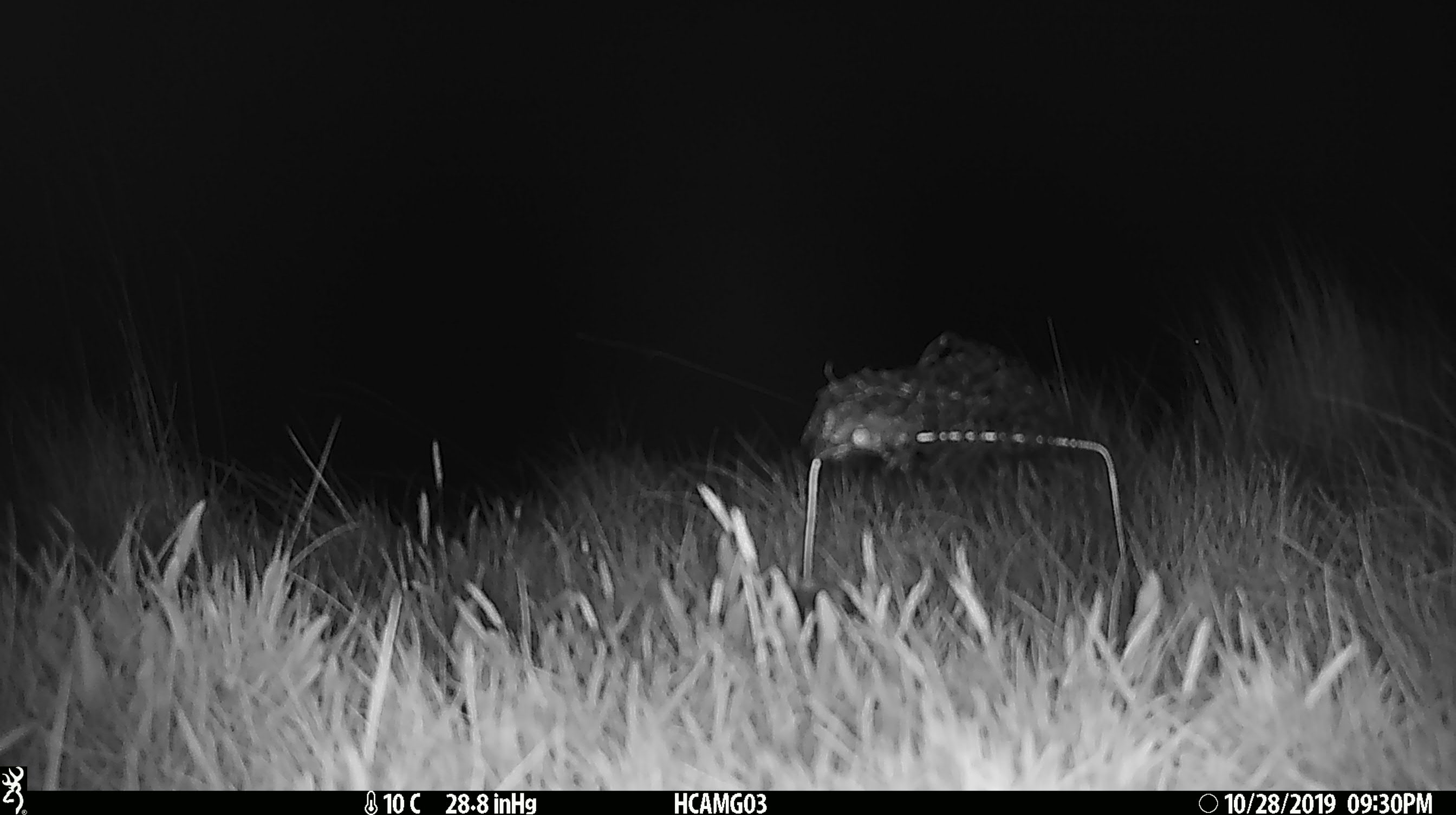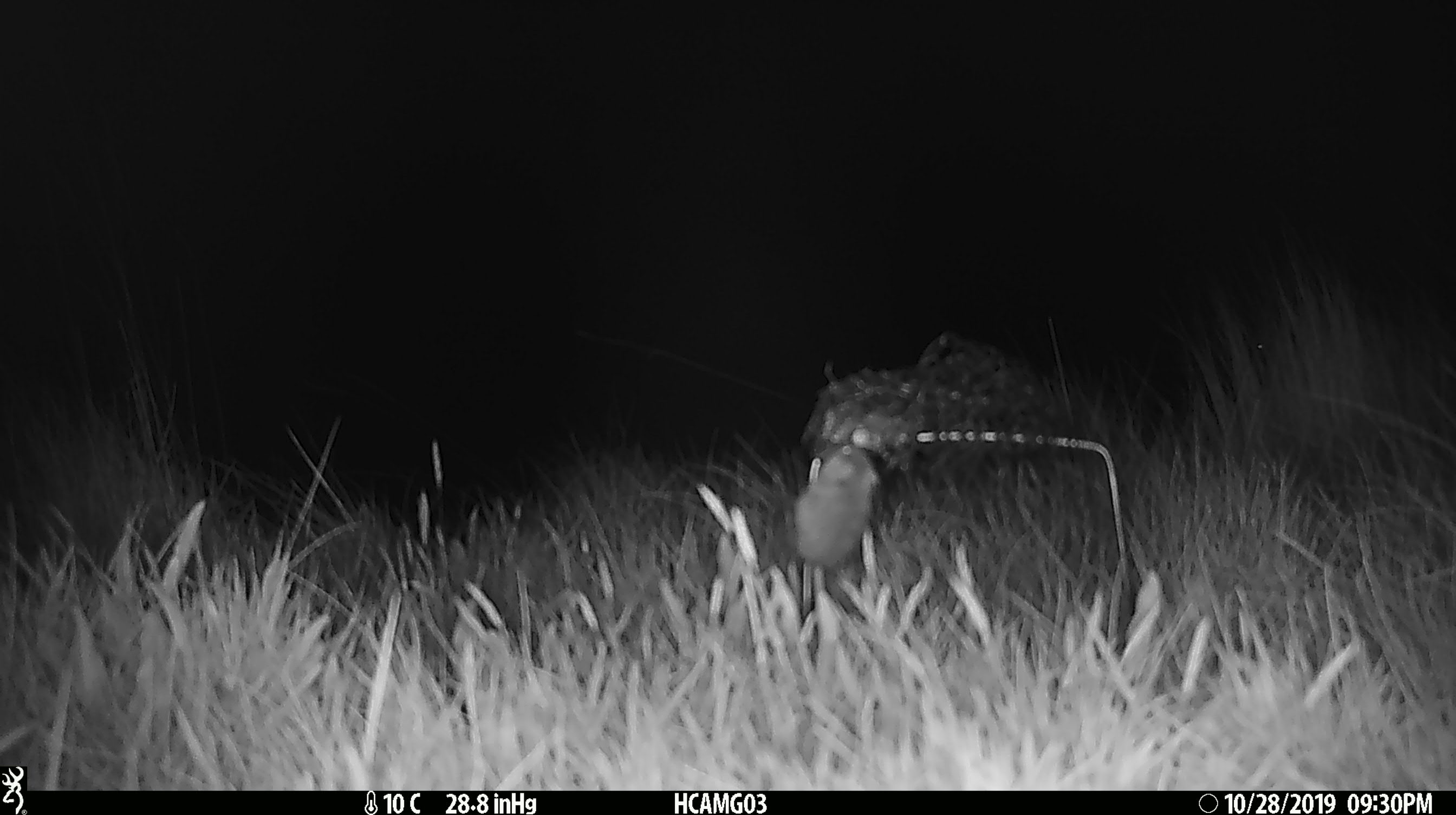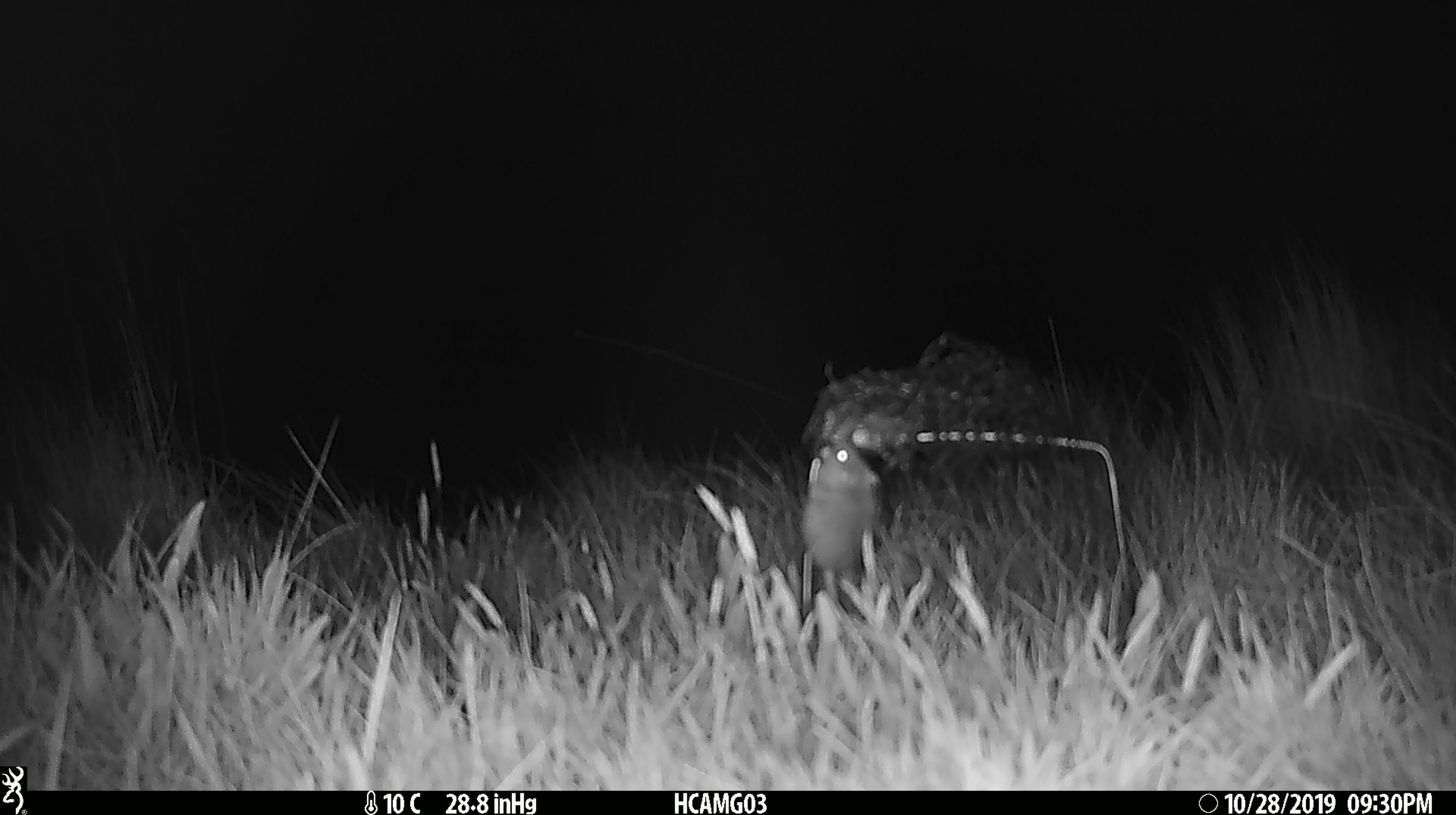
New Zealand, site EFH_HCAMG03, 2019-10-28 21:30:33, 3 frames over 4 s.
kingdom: Animalia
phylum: Chordata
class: Mammalia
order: Rodentia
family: Muridae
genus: Mus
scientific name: Mus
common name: mouse